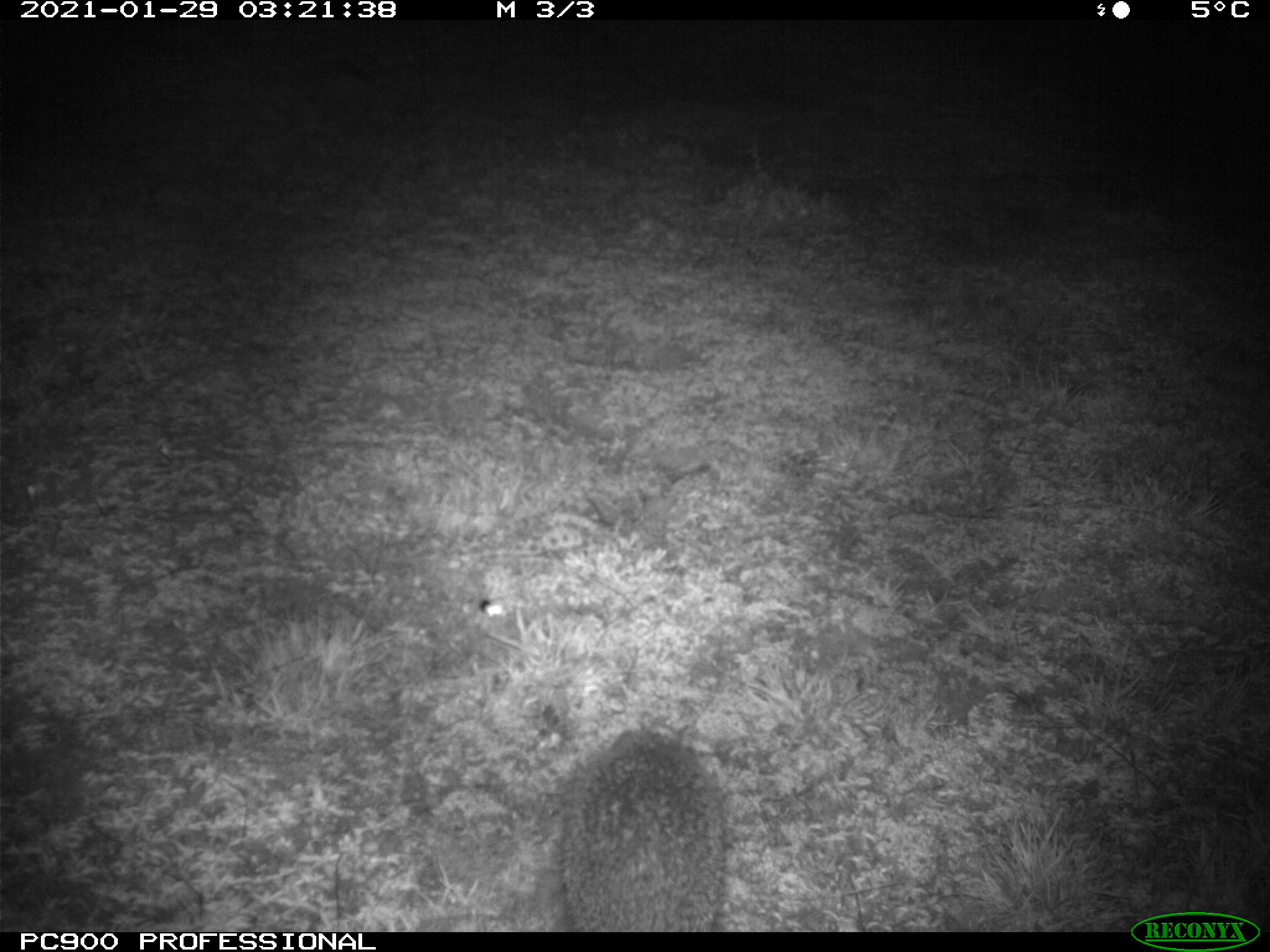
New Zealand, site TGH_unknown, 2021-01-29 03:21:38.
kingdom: Animalia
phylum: Chordata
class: Mammalia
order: Eulipotyphla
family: Erinaceidae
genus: Erinaceus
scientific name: Erinaceus europaeus europaeus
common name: european hedgehog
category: hedgehog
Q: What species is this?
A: Hedgehog (european hedgehog) (Erinaceus europaeus europaeus).